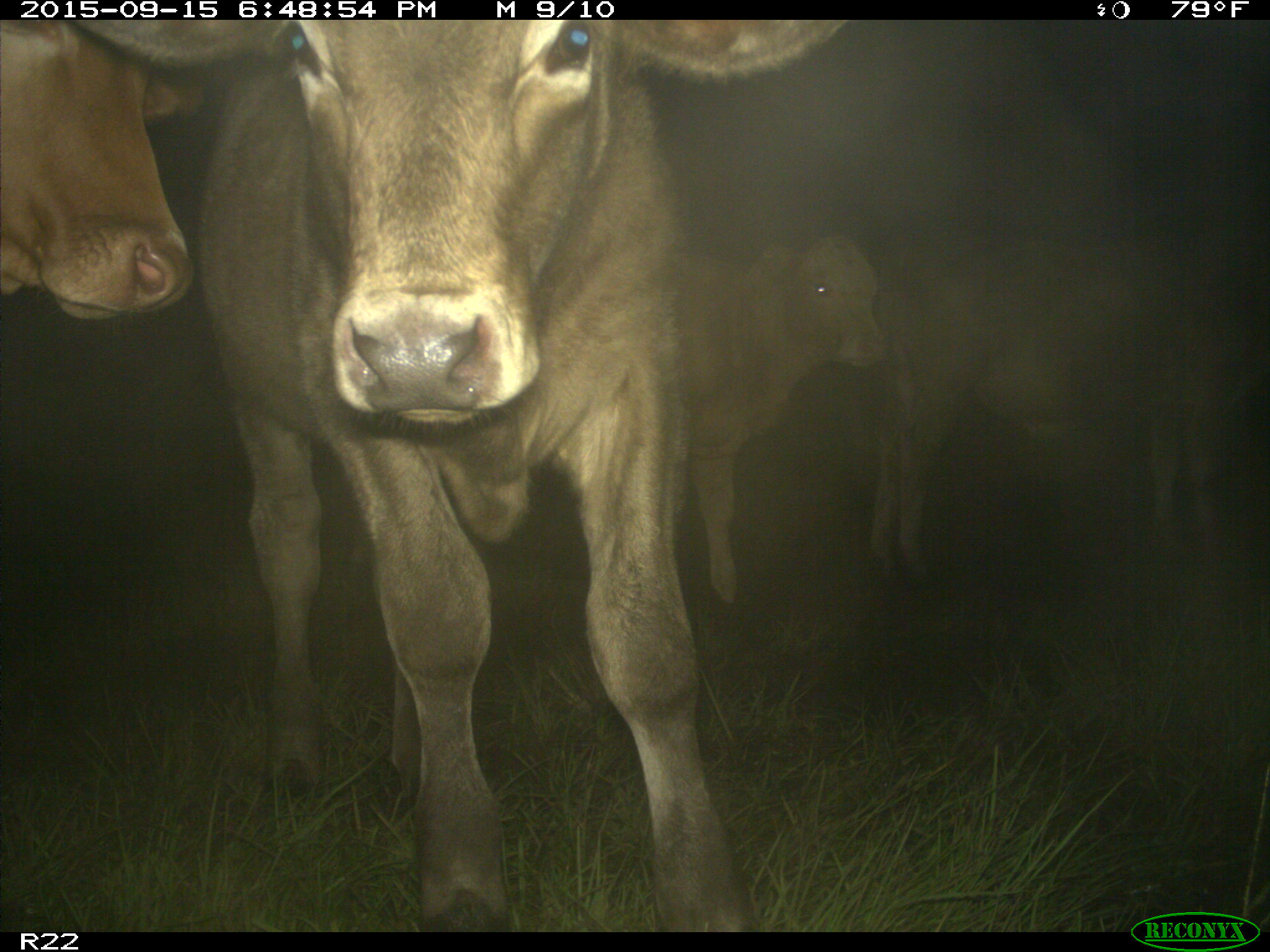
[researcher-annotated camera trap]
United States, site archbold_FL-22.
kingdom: Animalia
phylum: Chordata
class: Mammalia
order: Artiodactyla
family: Bovidae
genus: Bos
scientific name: Bos taurus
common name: domestic cow